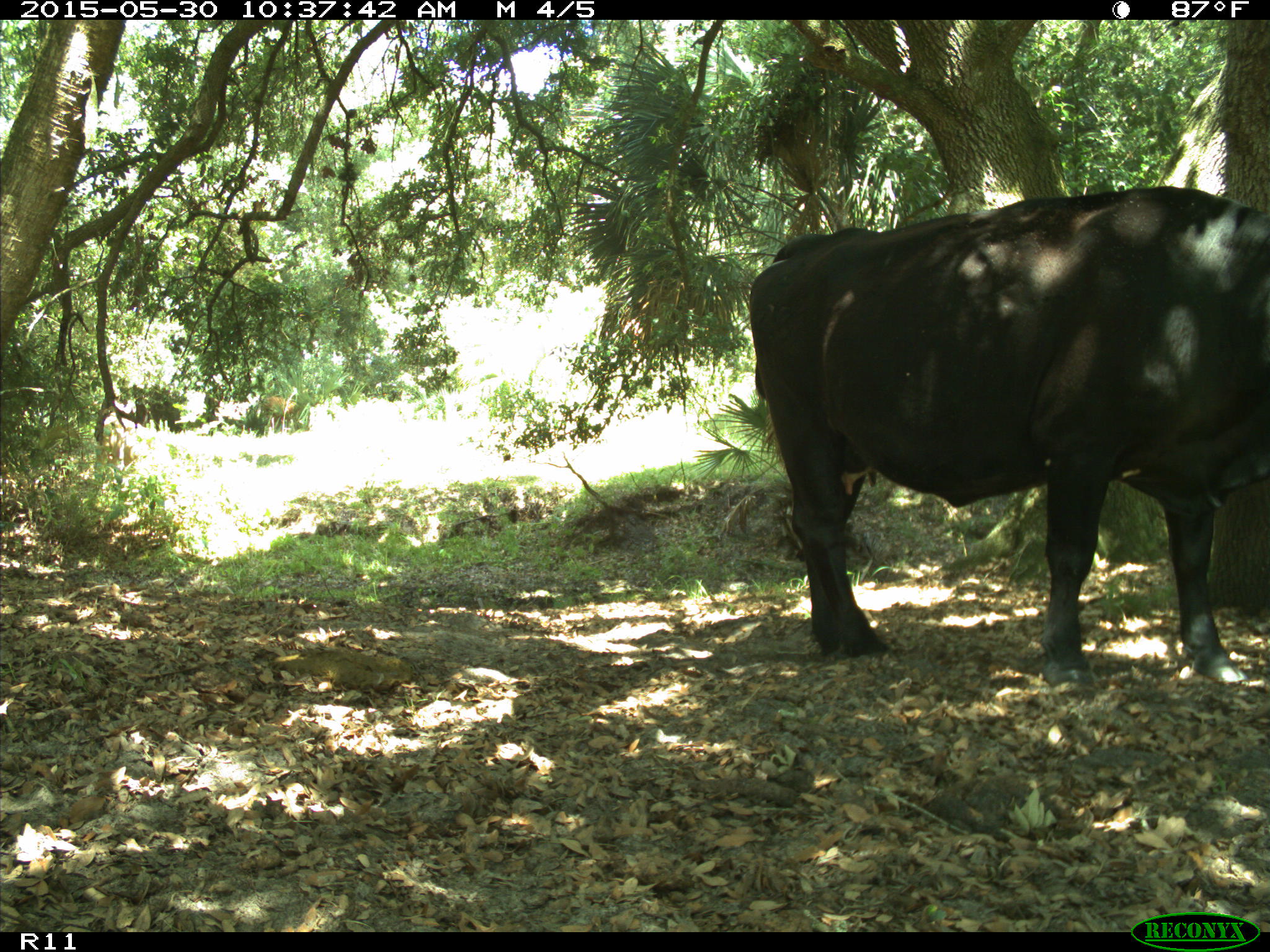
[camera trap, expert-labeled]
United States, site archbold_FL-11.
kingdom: Animalia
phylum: Chordata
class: Mammalia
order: Artiodactyla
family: Bovidae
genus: Bos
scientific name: Bos taurus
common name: domestic cow